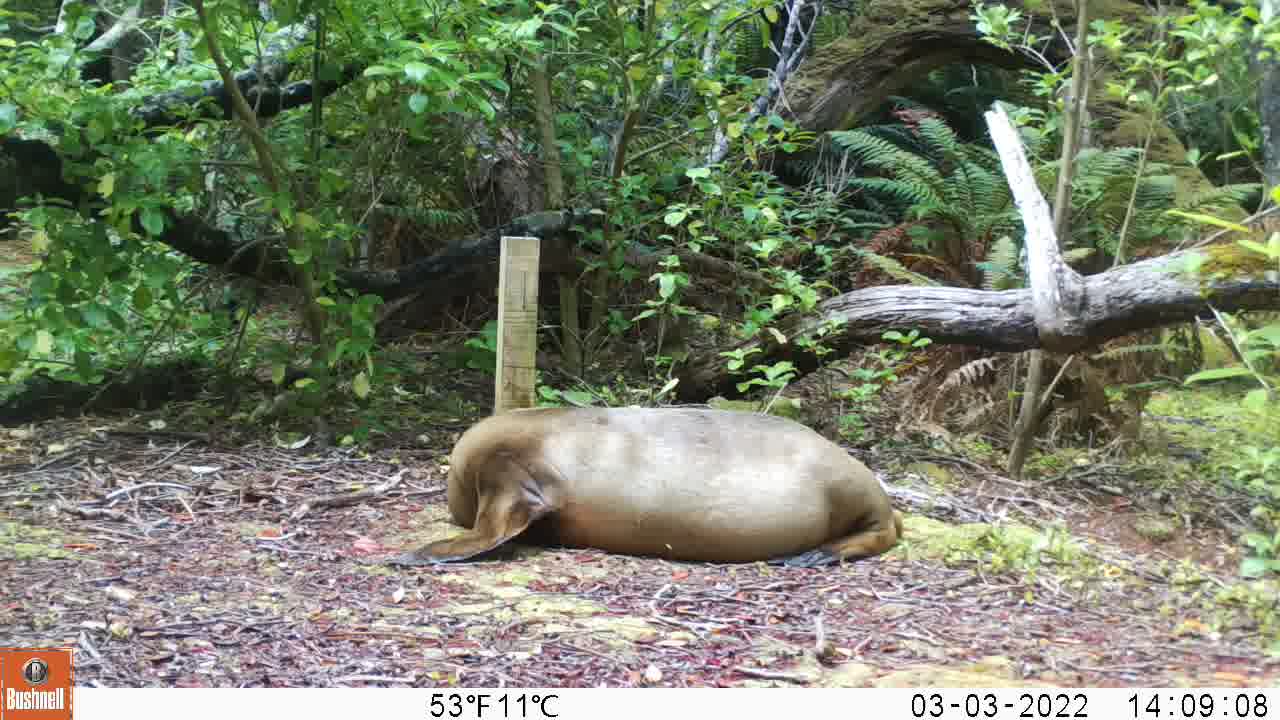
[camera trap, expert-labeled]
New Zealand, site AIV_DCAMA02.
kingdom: Animalia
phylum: Chordata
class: Mammalia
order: Carnivora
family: Otariidae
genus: Phocarctos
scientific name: Phocarctos hookeri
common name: new zealand sea lion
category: sealion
Sealion (new zealand sea lion) (Phocarctos hookeri).